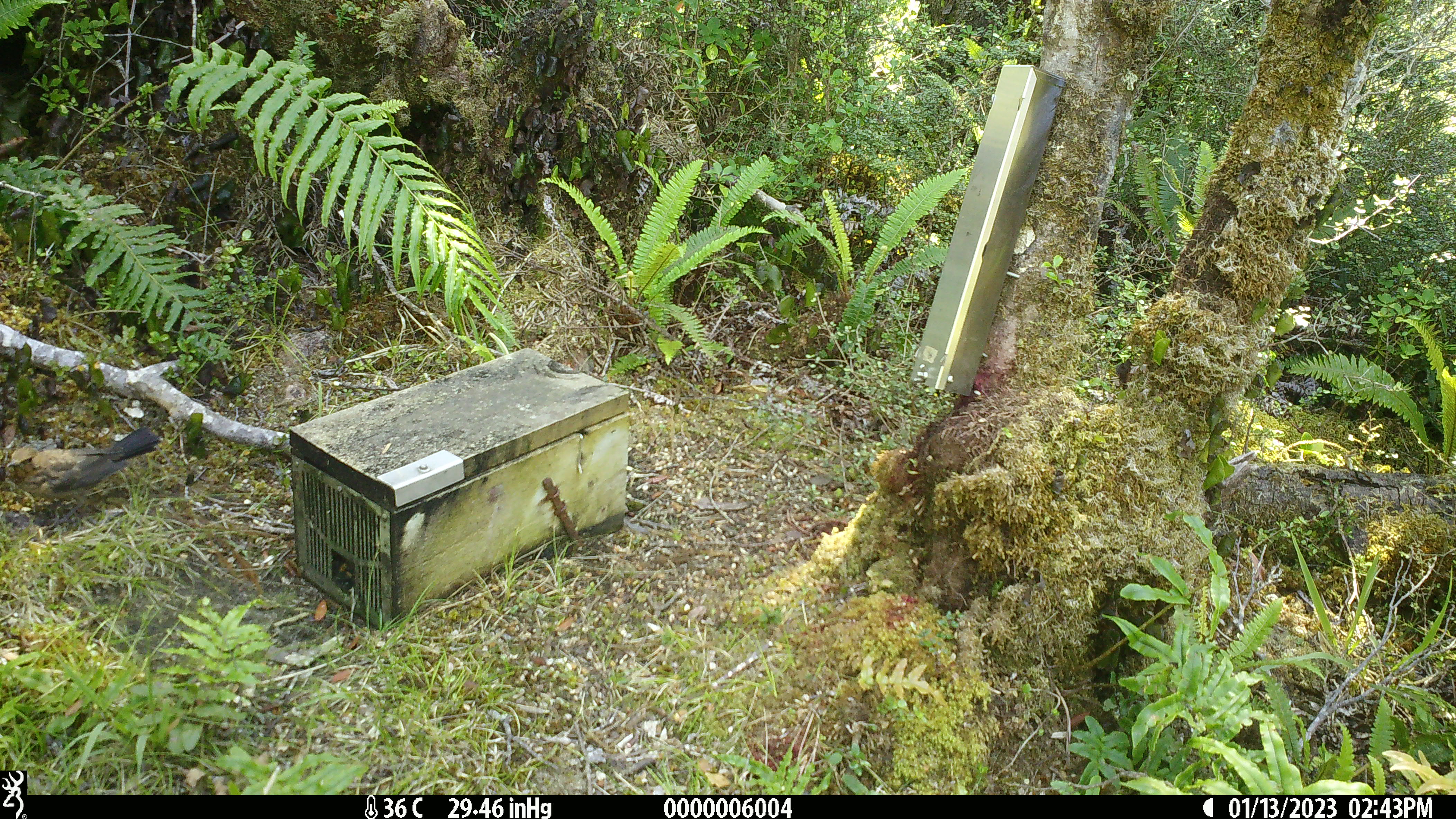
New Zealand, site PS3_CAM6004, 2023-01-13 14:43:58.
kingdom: Animalia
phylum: Chordata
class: Aves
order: Passeriformes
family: Turdidae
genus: Turdus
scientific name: Turdus merula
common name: eurasian blackbird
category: blackbird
Blackbird (eurasian blackbird) (Turdus merula).